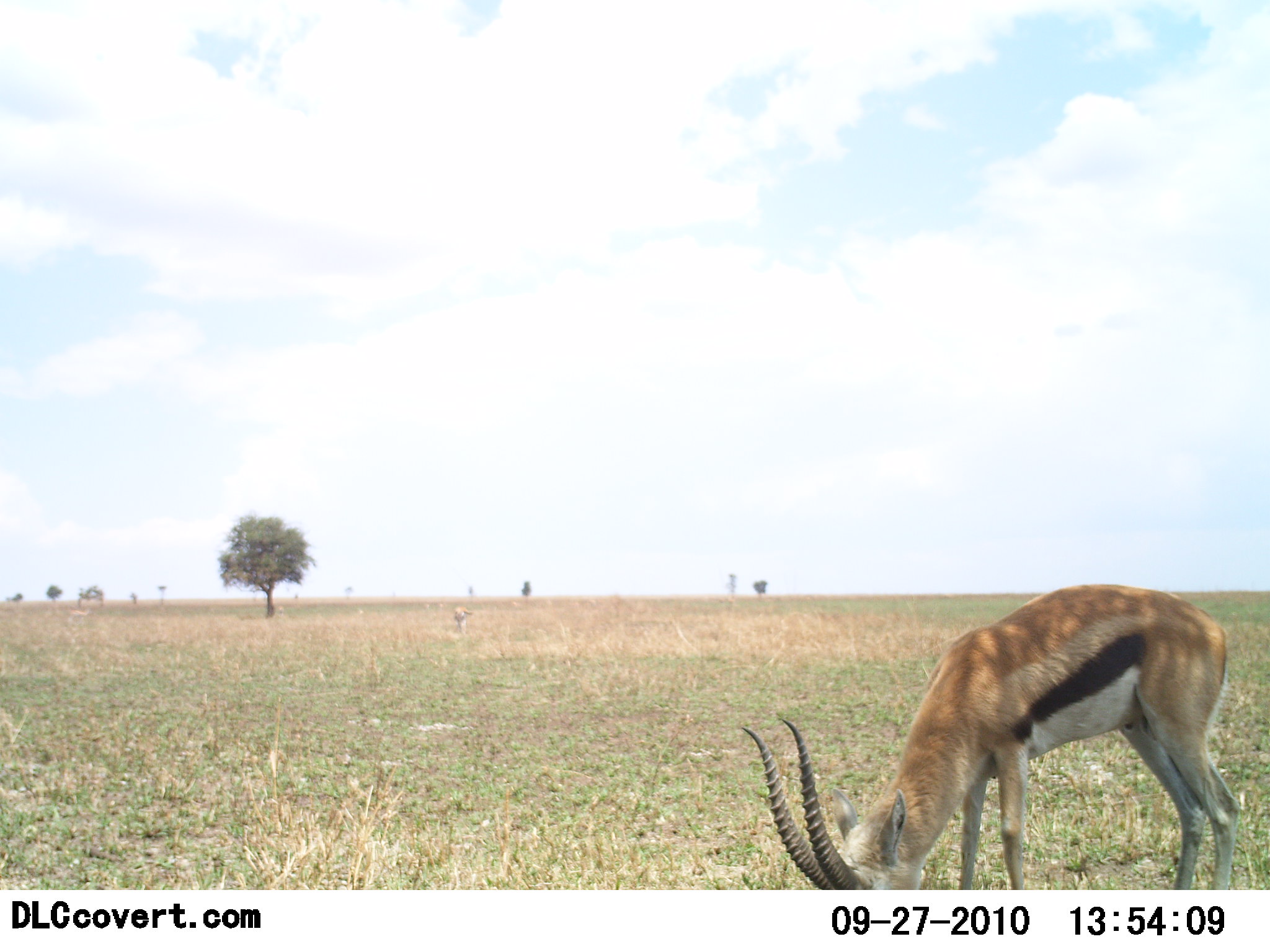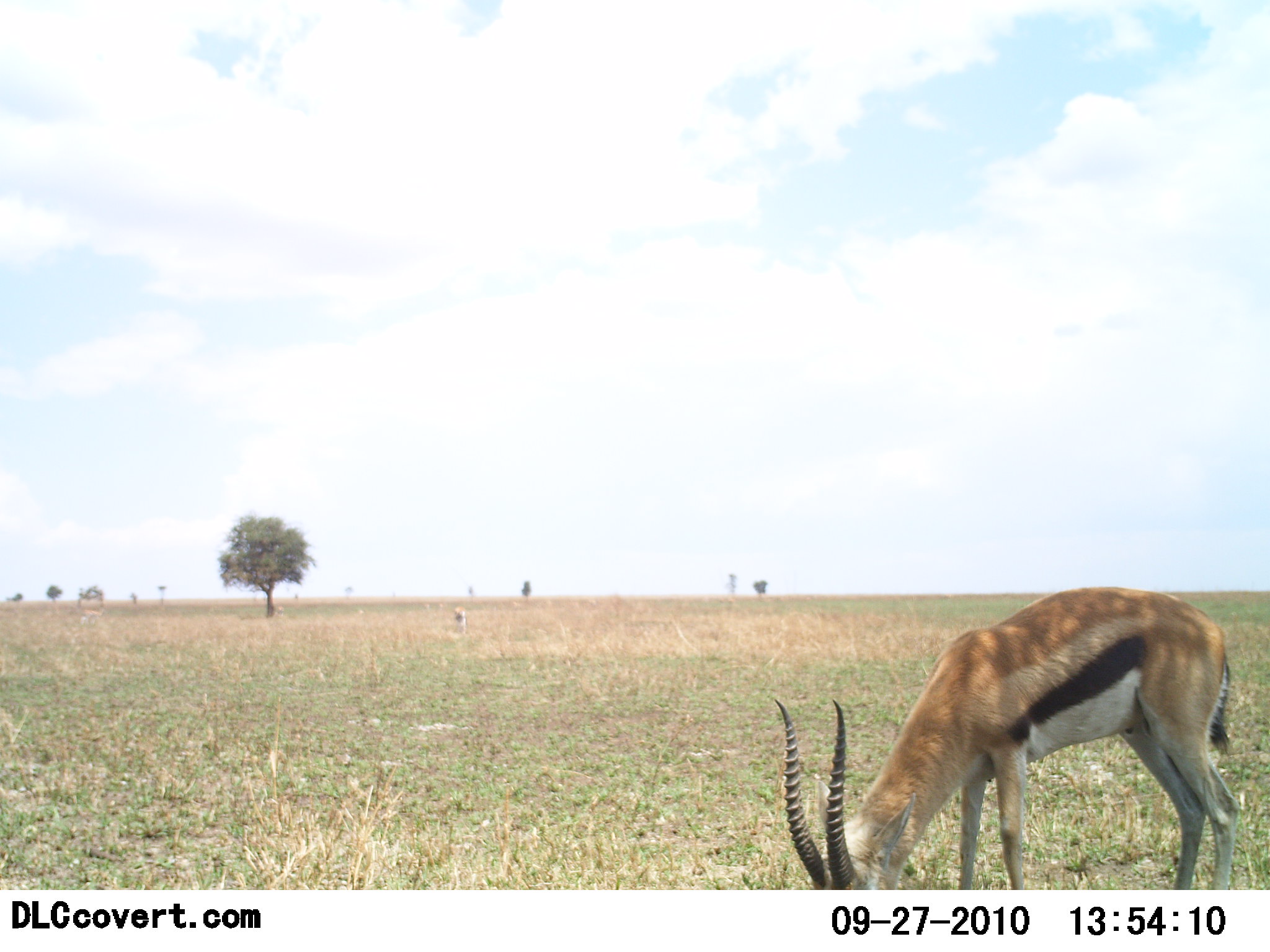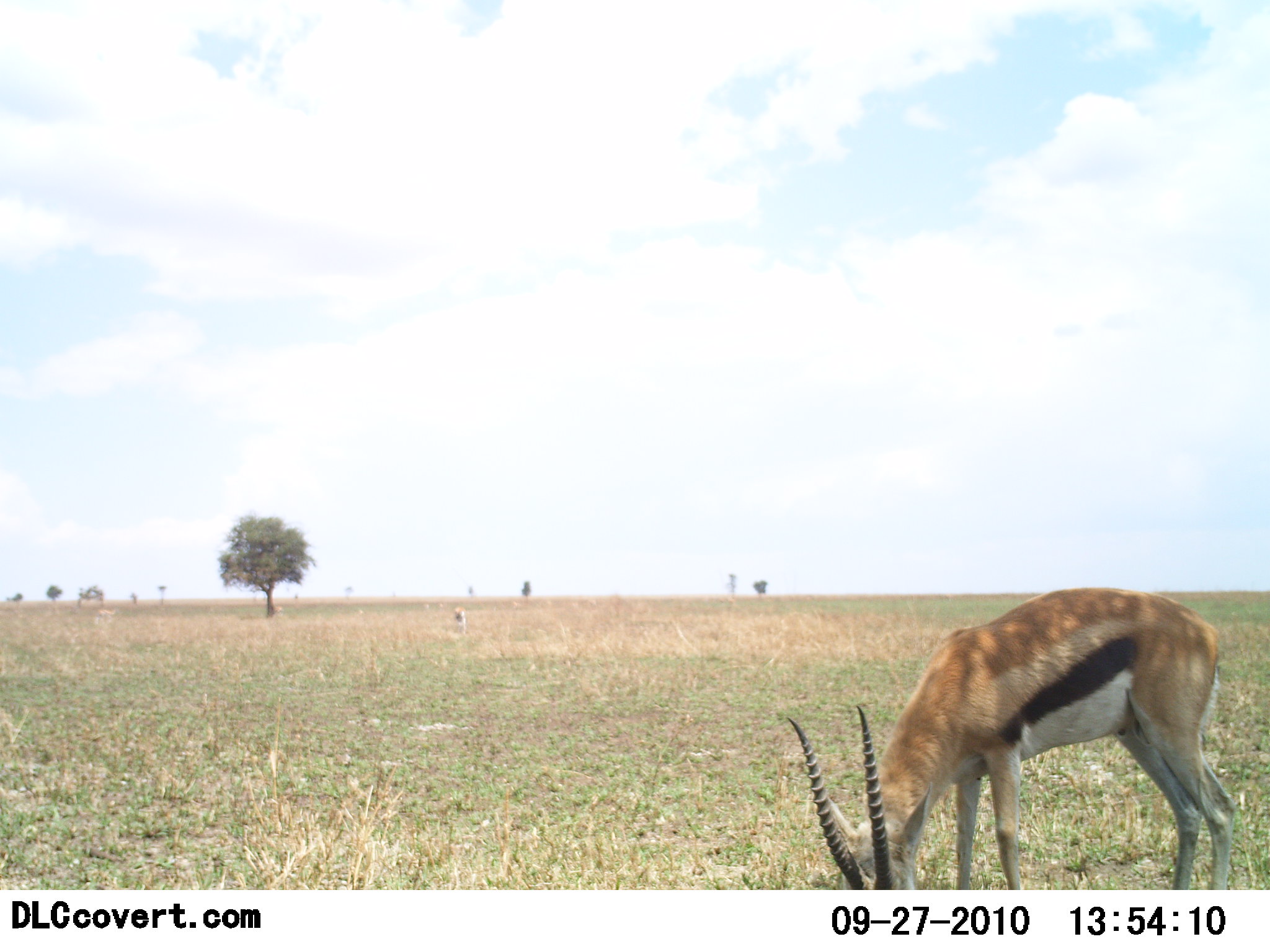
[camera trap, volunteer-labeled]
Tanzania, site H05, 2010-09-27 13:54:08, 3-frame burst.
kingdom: Animalia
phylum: Chordata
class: Mammalia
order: Artiodactyla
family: Bovidae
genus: Eudorcas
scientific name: Eudorcas thomsonii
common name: thomson's gazelle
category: gazellethomsons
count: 2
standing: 50%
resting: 0%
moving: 14%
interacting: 0%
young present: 0%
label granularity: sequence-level